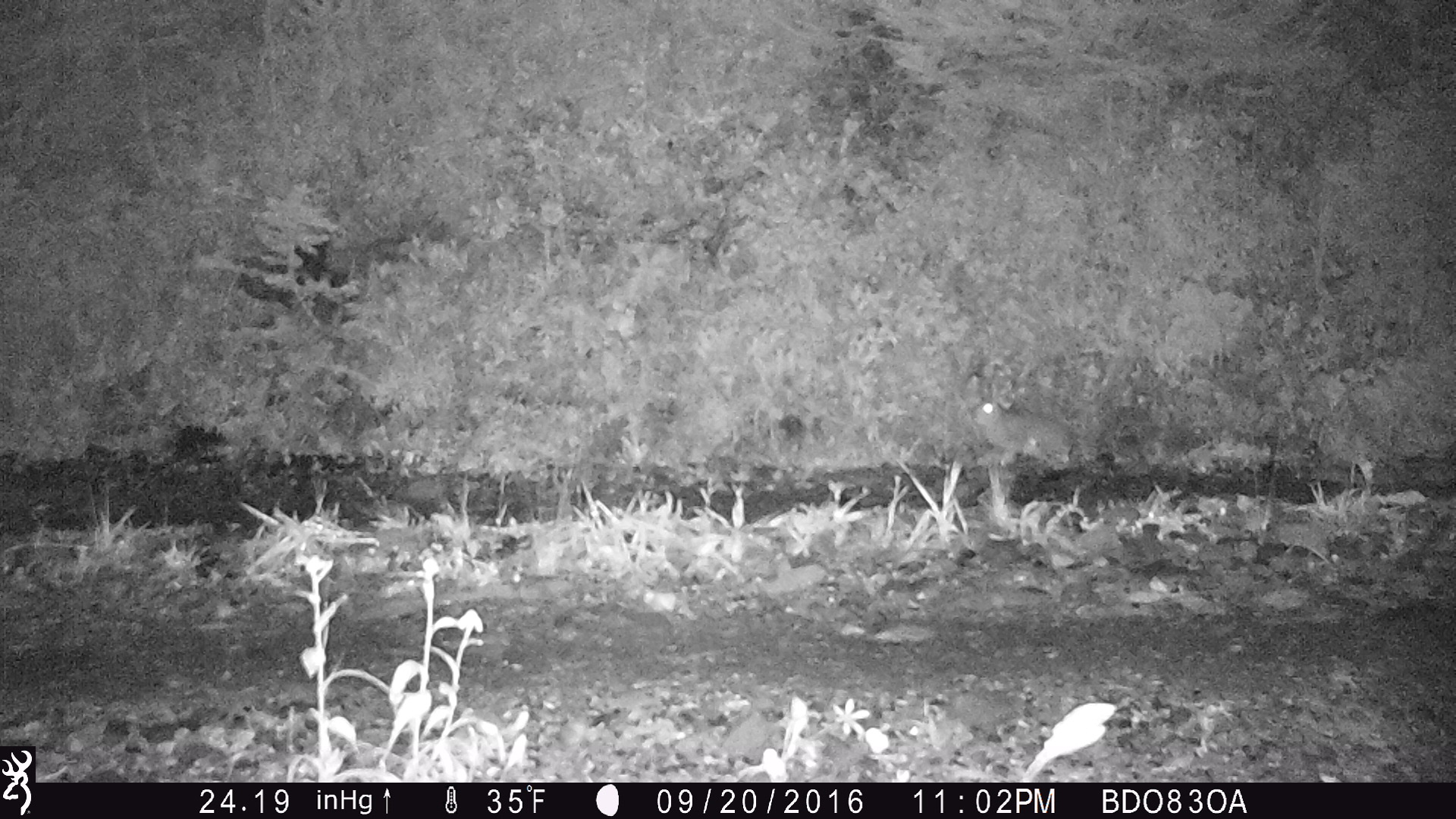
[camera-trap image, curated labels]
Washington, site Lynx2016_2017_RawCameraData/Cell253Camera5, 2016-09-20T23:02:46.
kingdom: Animalia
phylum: Chordata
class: Mammalia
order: Lagomorpha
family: Leporidae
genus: Lepus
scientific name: Lepus americanus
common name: snowshoe hare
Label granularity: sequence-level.